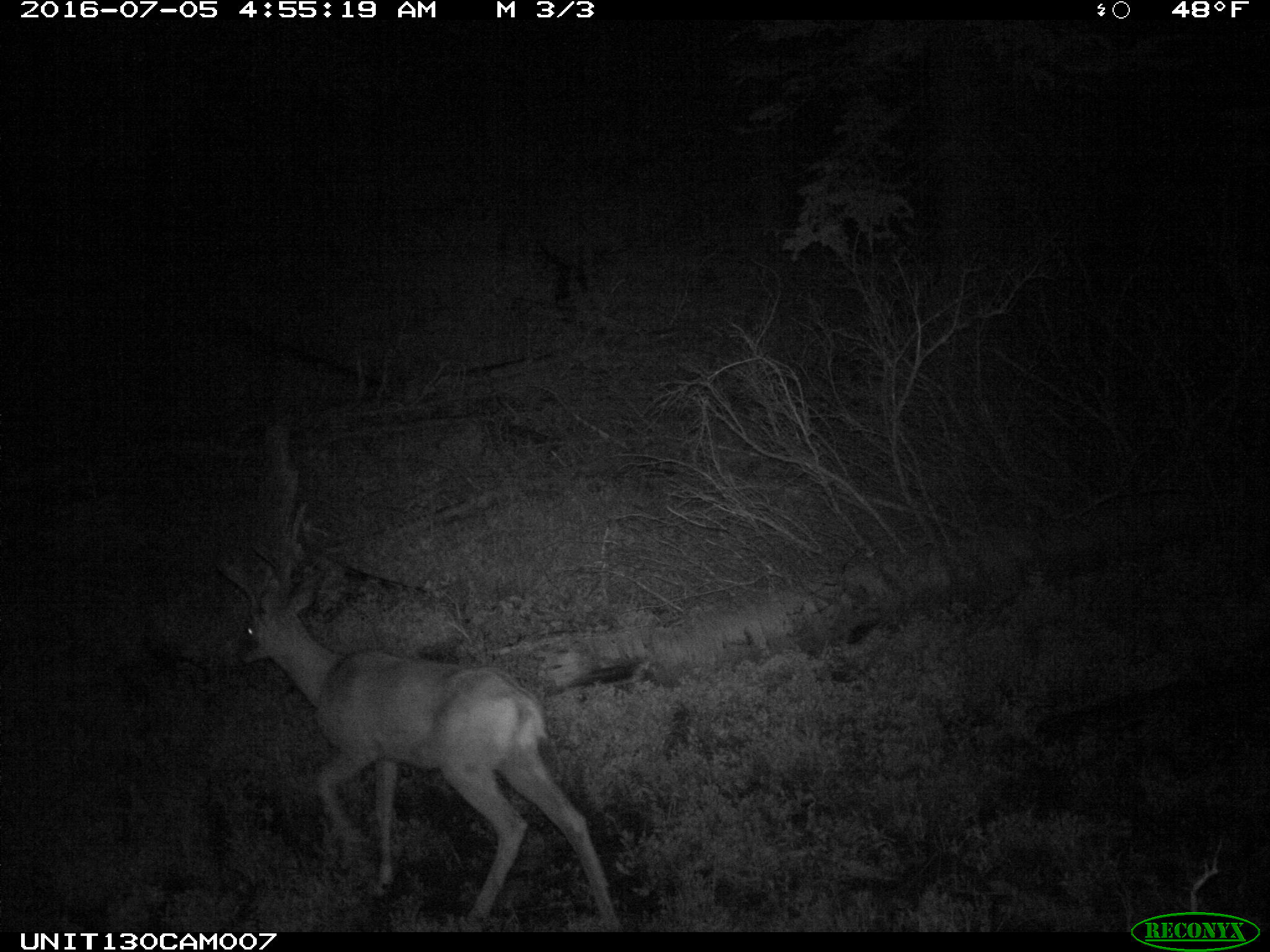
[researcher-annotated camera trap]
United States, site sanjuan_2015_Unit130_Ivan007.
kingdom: Animalia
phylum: Chordata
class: Mammalia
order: Artiodactyla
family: Cervidae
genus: Odocoileus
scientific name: Odocoileus hemionus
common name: mule deer